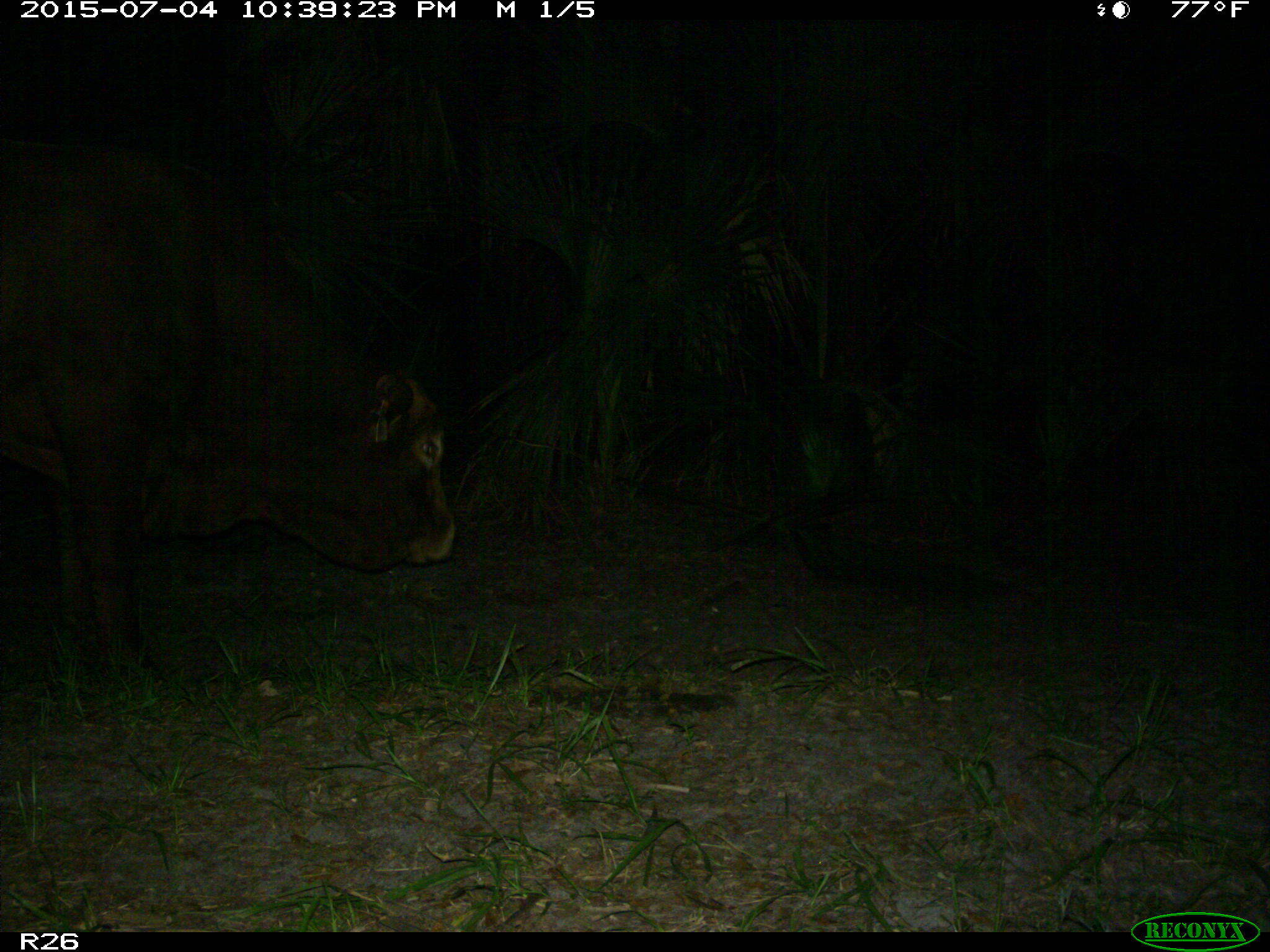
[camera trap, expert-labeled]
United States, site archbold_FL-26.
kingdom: Animalia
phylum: Chordata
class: Mammalia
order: Artiodactyla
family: Bovidae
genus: Bos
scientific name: Bos taurus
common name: domestic cow